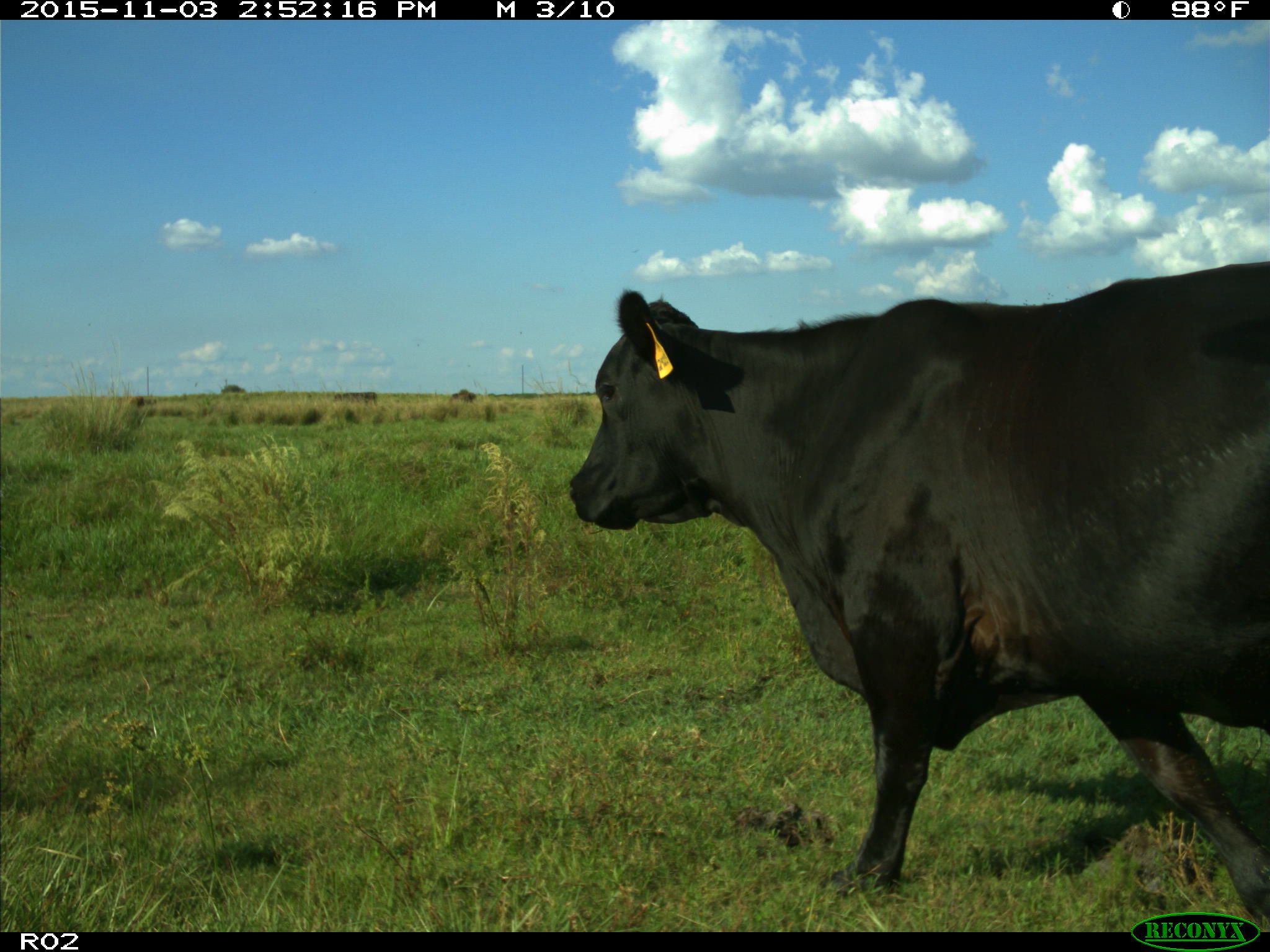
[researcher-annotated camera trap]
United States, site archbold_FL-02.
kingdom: Animalia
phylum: Chordata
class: Mammalia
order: Artiodactyla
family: Bovidae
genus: Bos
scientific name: Bos taurus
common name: domestic cow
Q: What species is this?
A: Bos taurus (domestic cow).